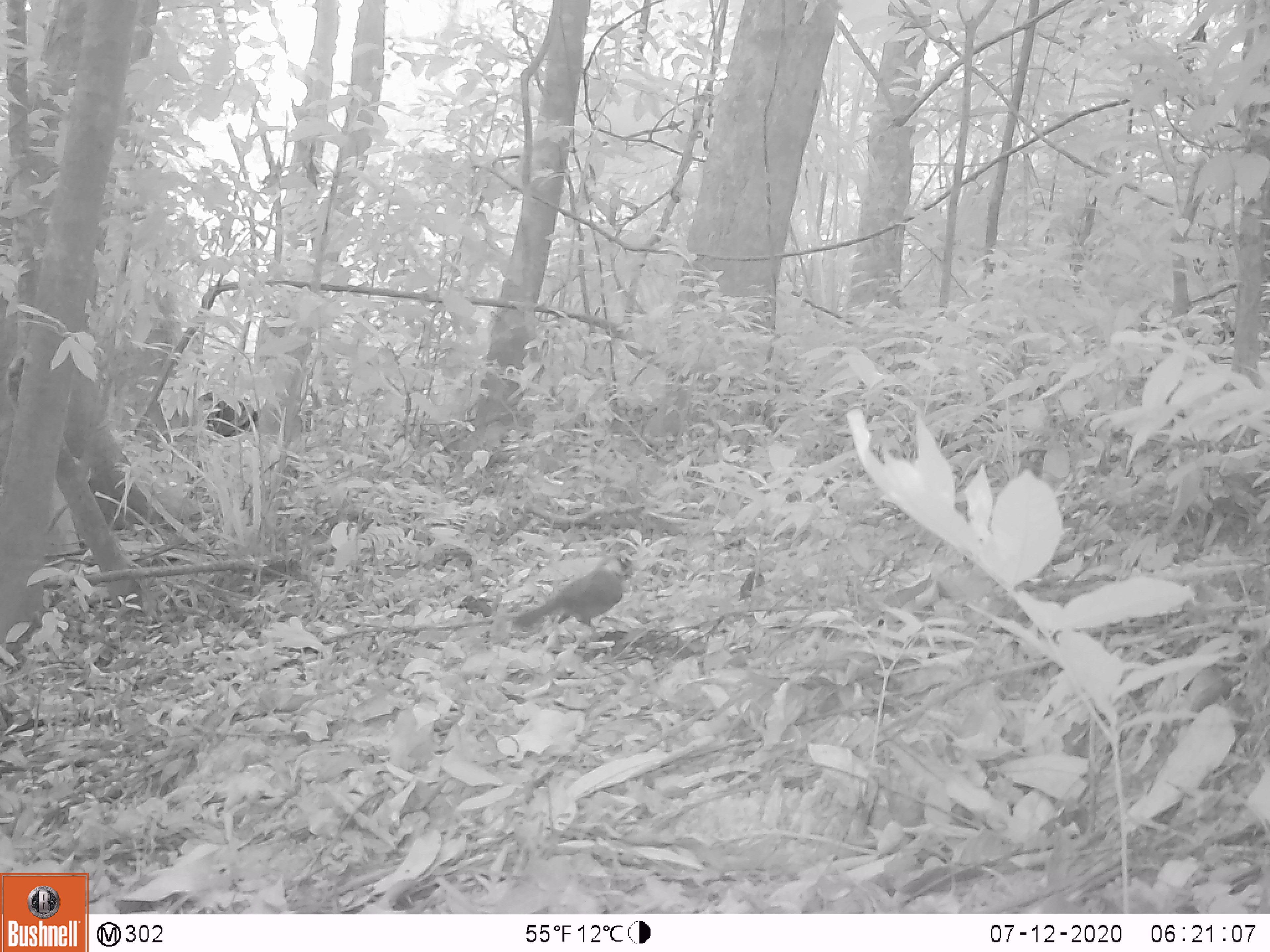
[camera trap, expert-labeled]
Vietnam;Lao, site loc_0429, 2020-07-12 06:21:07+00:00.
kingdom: Animalia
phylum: Chordata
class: Aves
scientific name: Aves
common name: bird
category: unidentified bird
Unidentified bird (bird) (Aves). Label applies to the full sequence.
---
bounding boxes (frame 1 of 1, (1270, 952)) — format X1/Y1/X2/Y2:
unidentified bird: 512/551/634/641